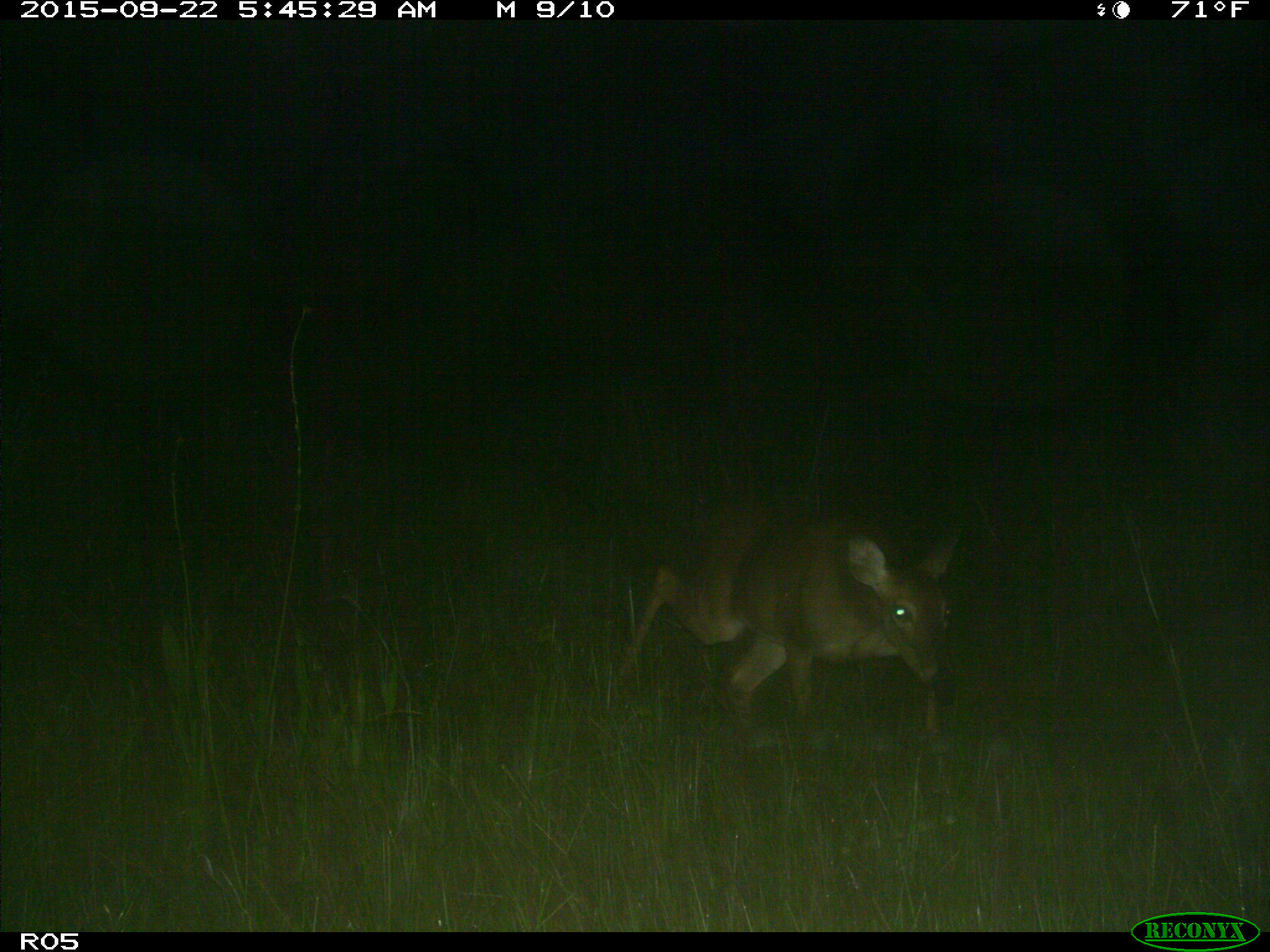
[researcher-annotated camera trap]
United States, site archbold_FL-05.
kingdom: Animalia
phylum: Chordata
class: Mammalia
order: Artiodactyla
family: Cervidae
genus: Odocoileus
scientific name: Odocoileus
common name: deer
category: unidentified deer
Unidentified deer (deer) (Odocoileus).